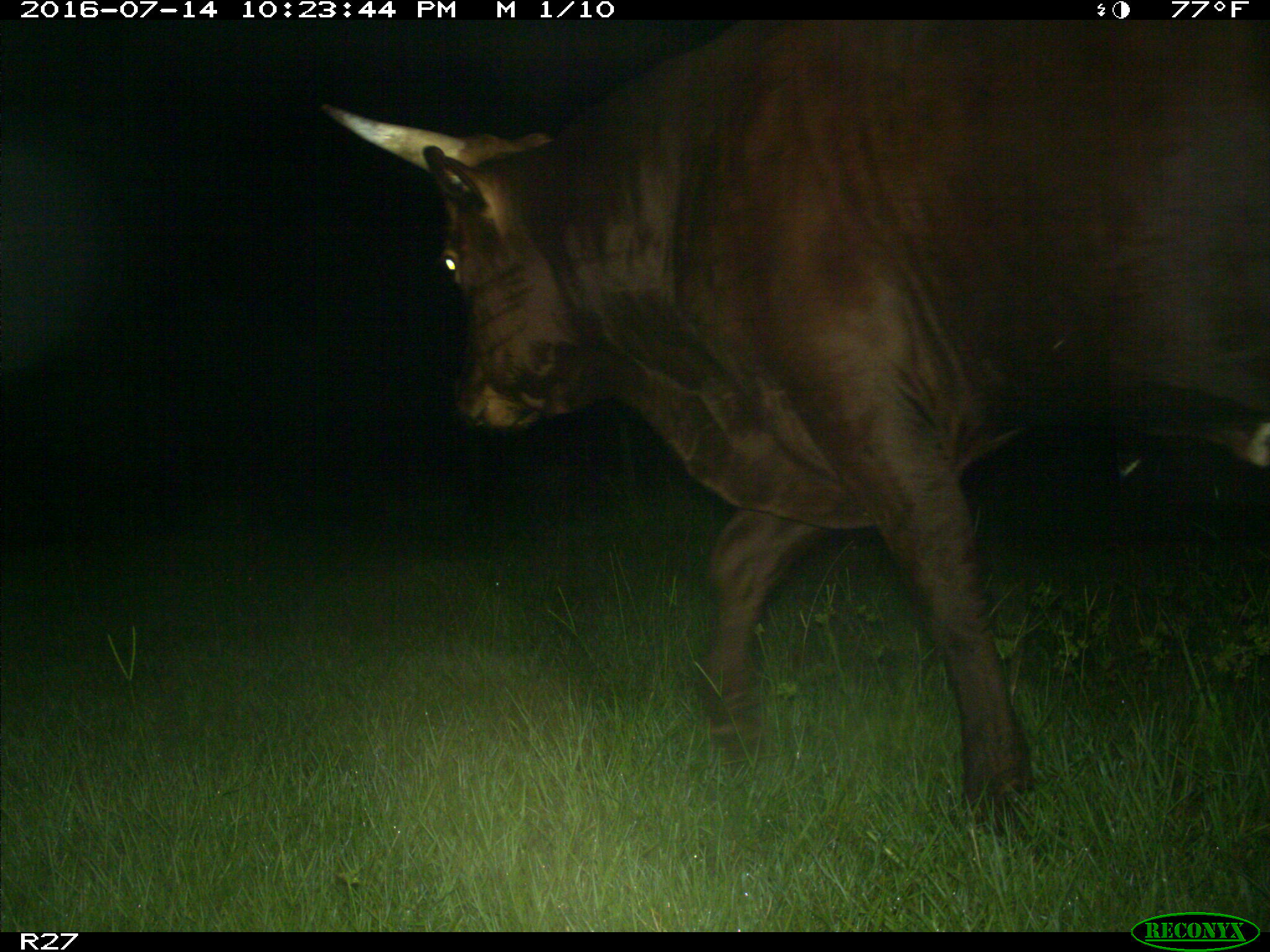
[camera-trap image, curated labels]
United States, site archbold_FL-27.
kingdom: Animalia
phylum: Chordata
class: Mammalia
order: Artiodactyla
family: Bovidae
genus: Bos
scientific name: Bos taurus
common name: domestic cow